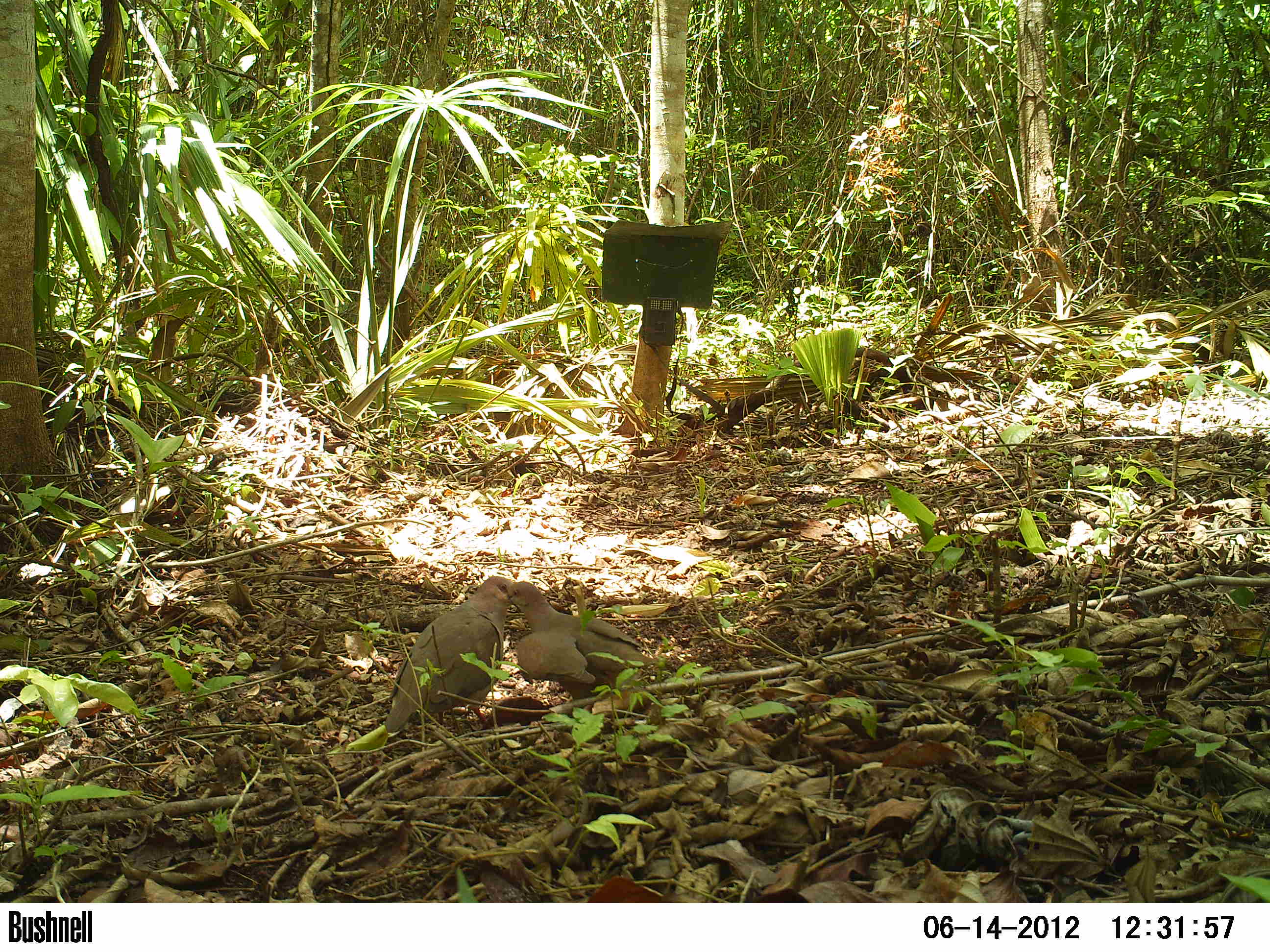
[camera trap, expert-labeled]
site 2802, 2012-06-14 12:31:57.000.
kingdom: Animalia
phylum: Chordata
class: Aves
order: Columbiformes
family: Columbidae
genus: Leptotila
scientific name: Leptotila verreauxi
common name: white-tipped dove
Leptotila verreauxi (white-tipped dove), count 2, age adult, sex male.